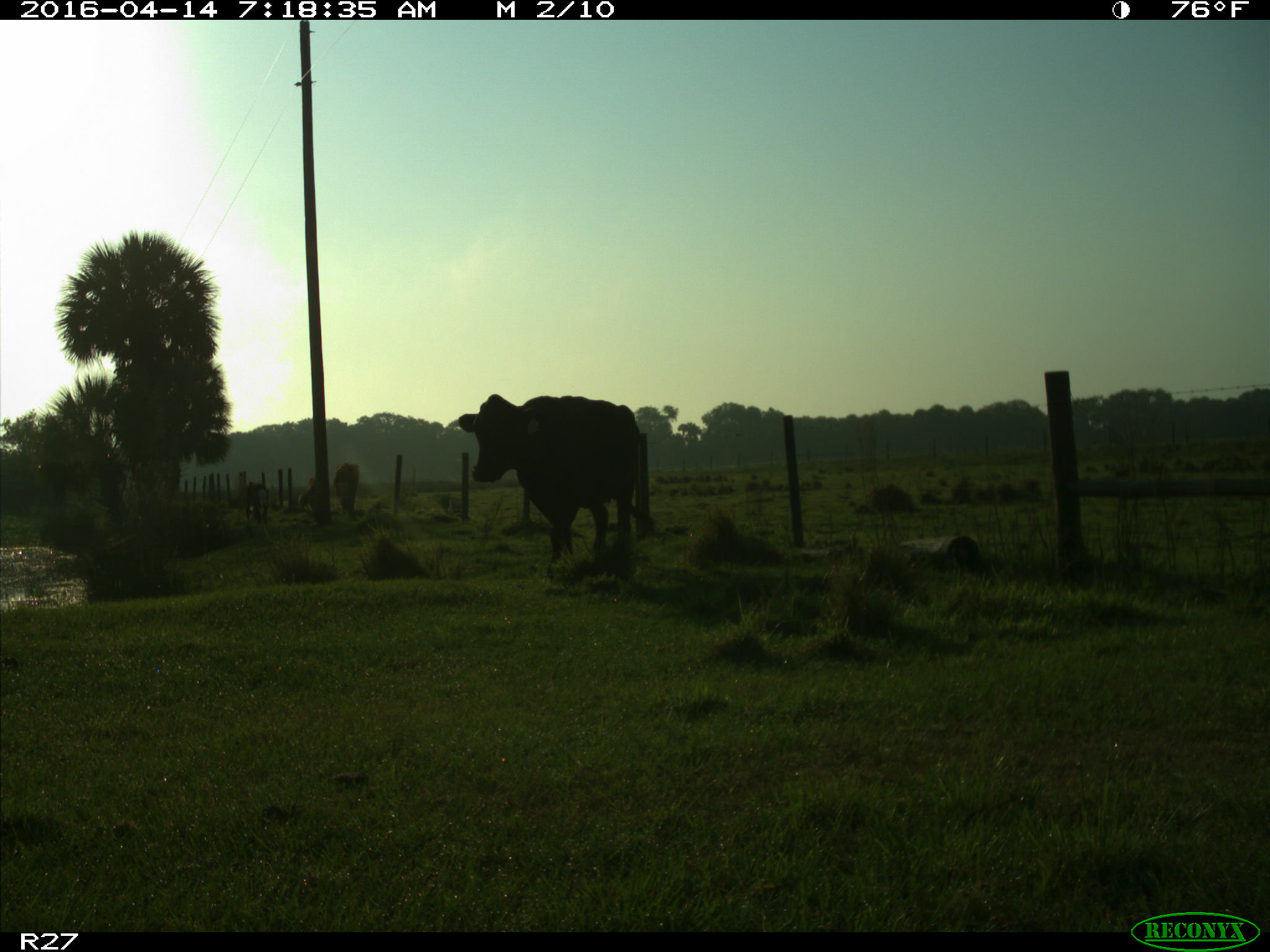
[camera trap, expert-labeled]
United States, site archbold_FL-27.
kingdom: Animalia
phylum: Chordata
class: Mammalia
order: Artiodactyla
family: Bovidae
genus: Bos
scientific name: Bos taurus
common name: domestic cow